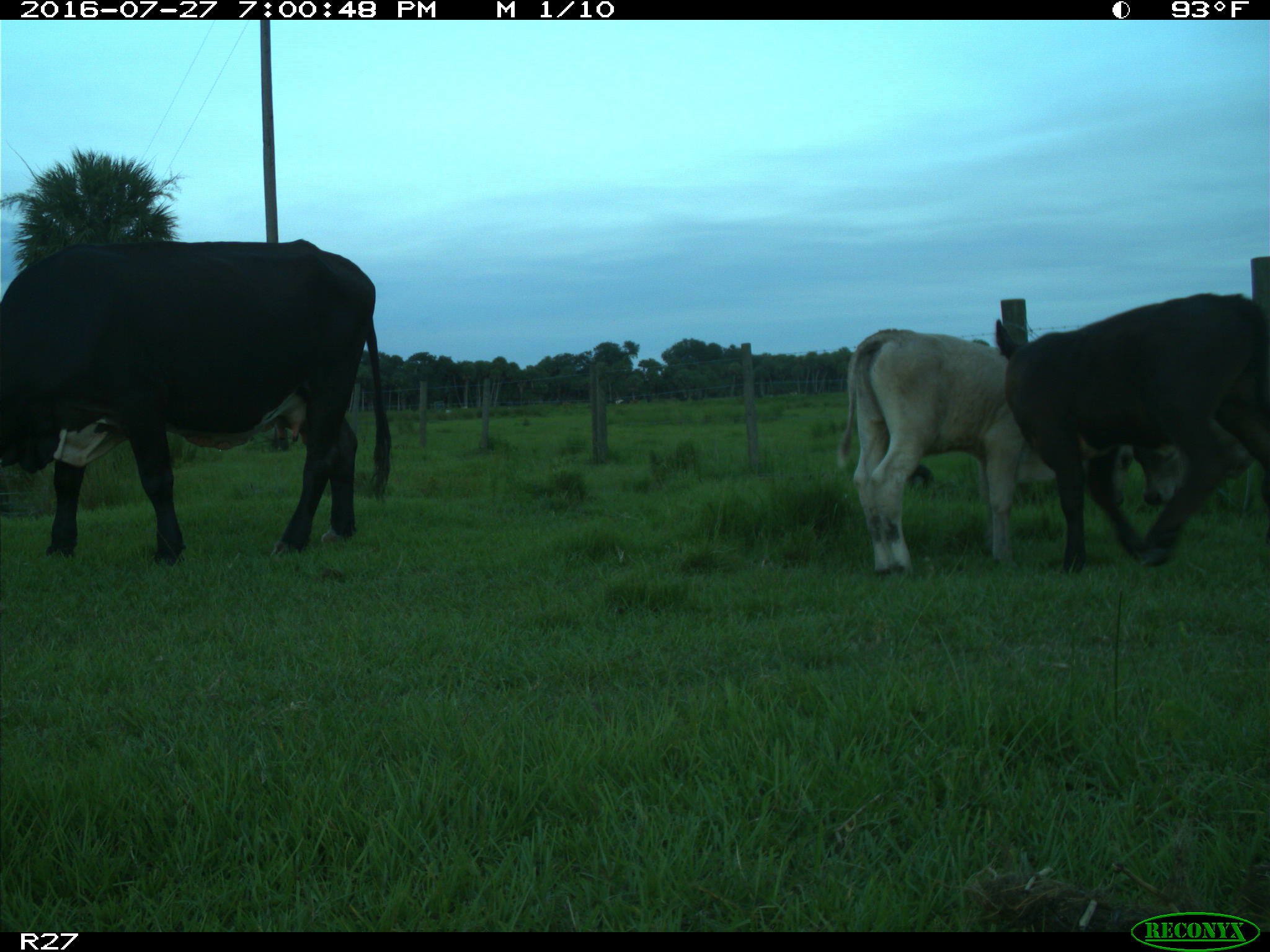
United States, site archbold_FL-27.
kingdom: Animalia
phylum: Chordata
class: Mammalia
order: Artiodactyla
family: Bovidae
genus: Bos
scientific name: Bos taurus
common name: domestic cow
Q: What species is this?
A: Bos taurus (domestic cow).